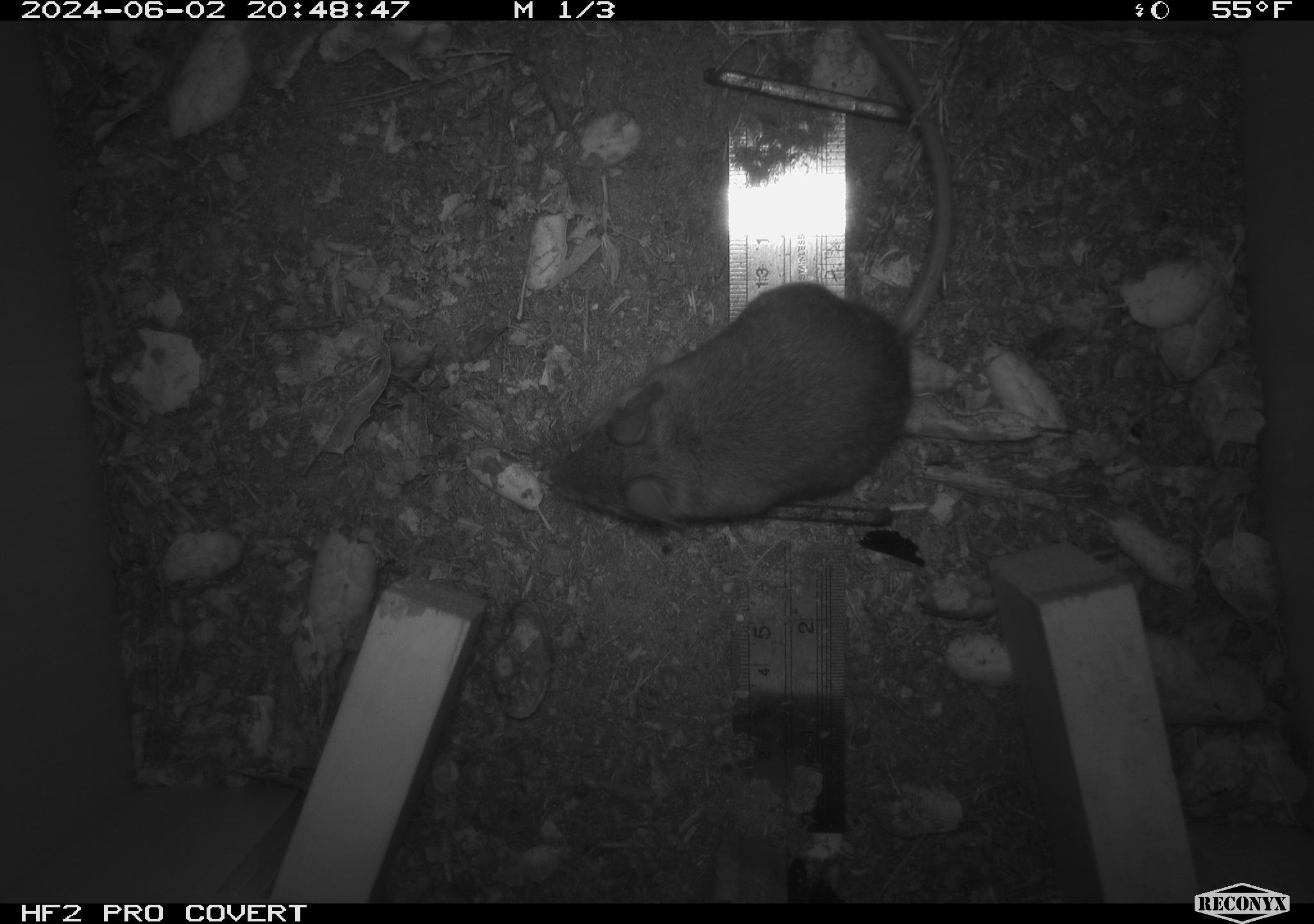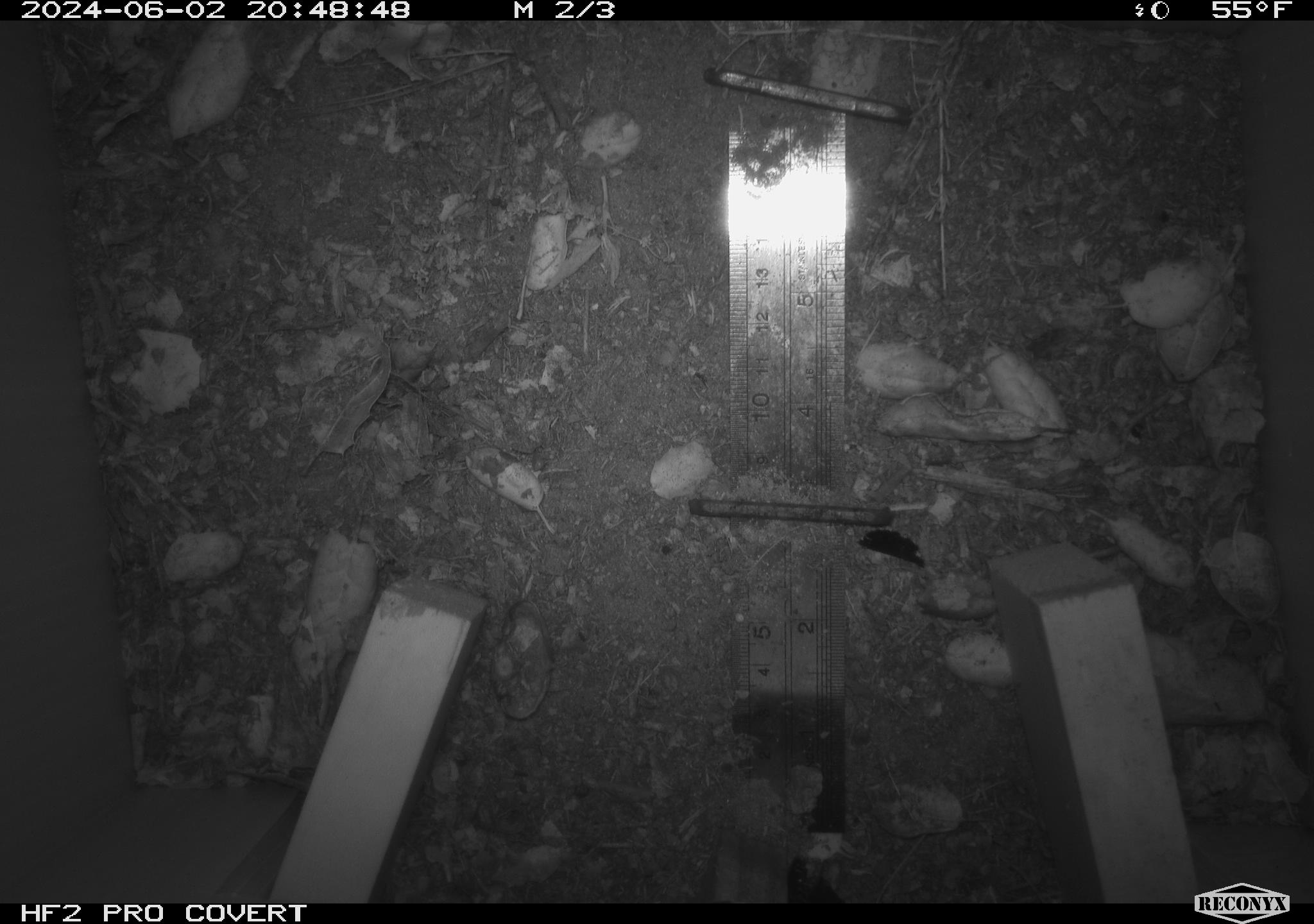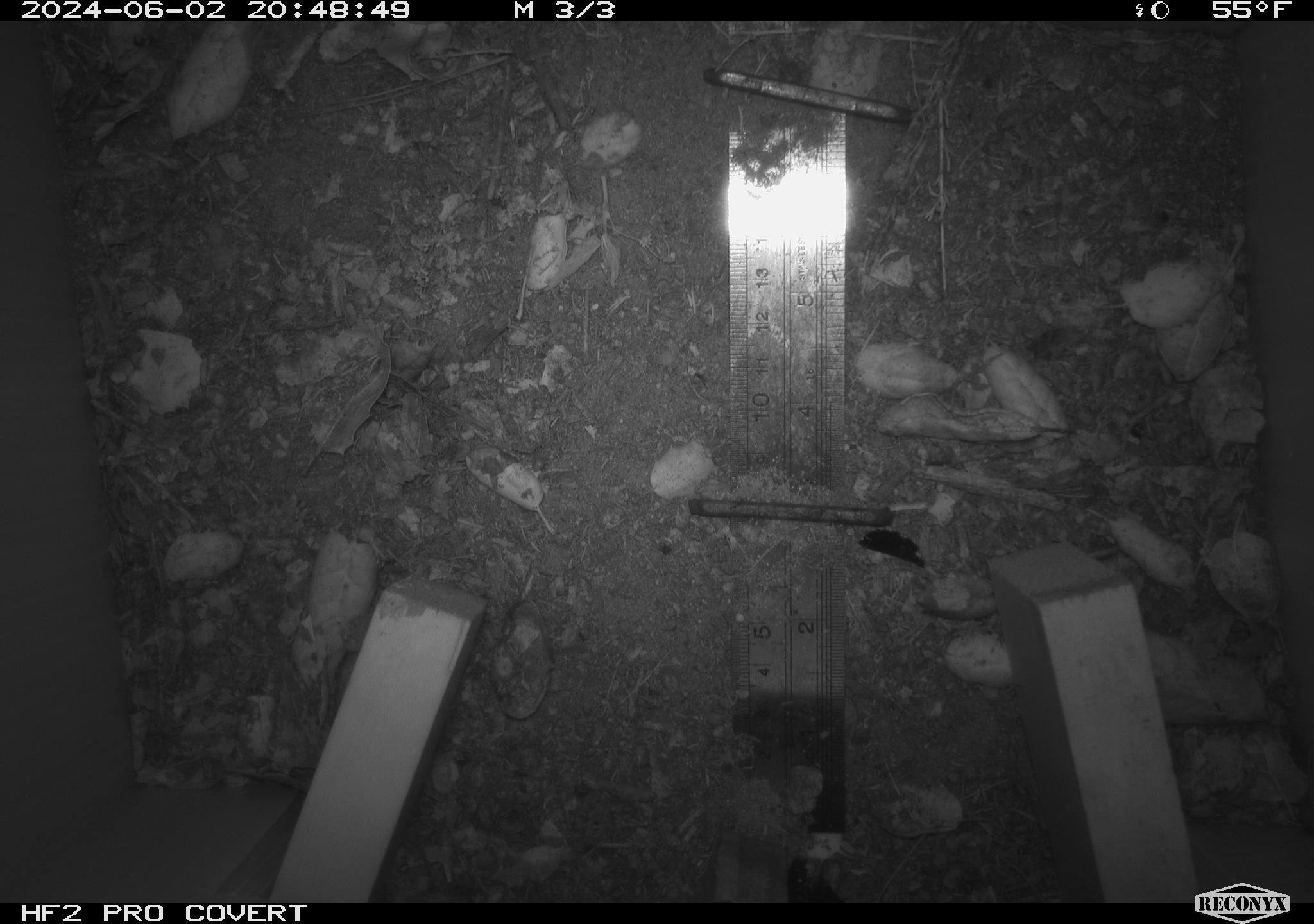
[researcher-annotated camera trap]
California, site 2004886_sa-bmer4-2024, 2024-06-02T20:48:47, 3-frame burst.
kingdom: Animalia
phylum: Chordata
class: Mammalia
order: Rodentia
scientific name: Rodentia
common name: mouse species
Mouse species (Rodentia).